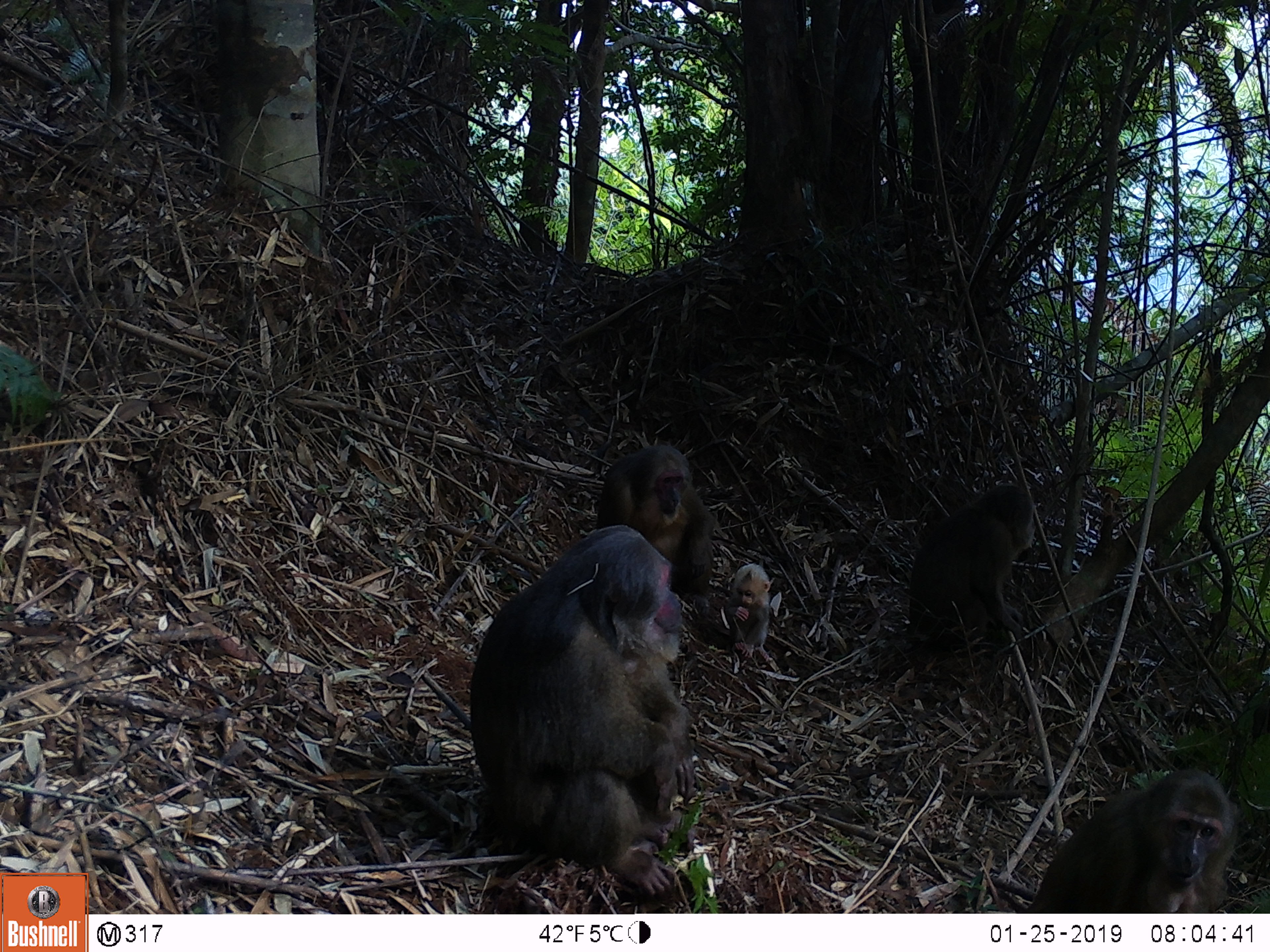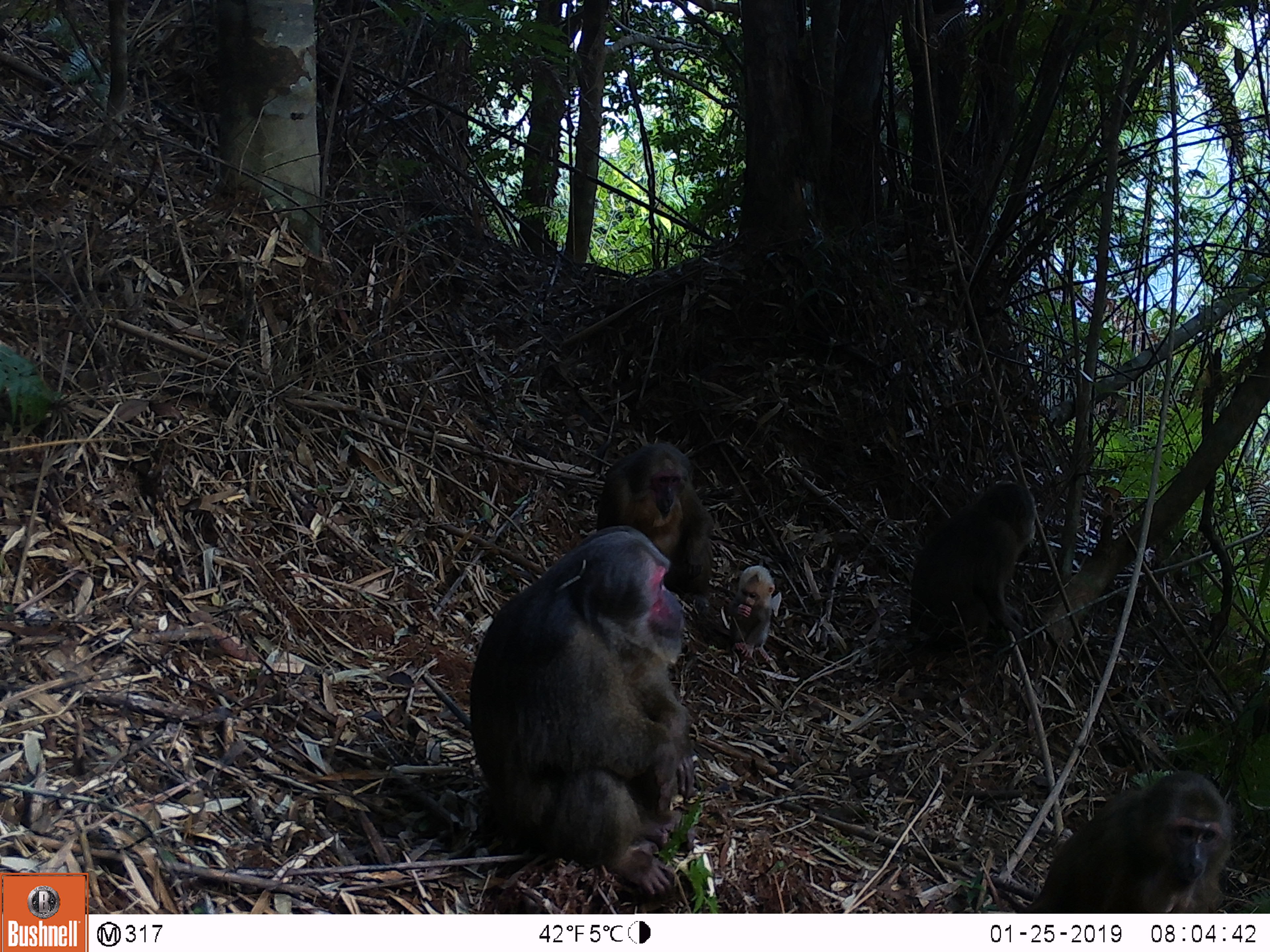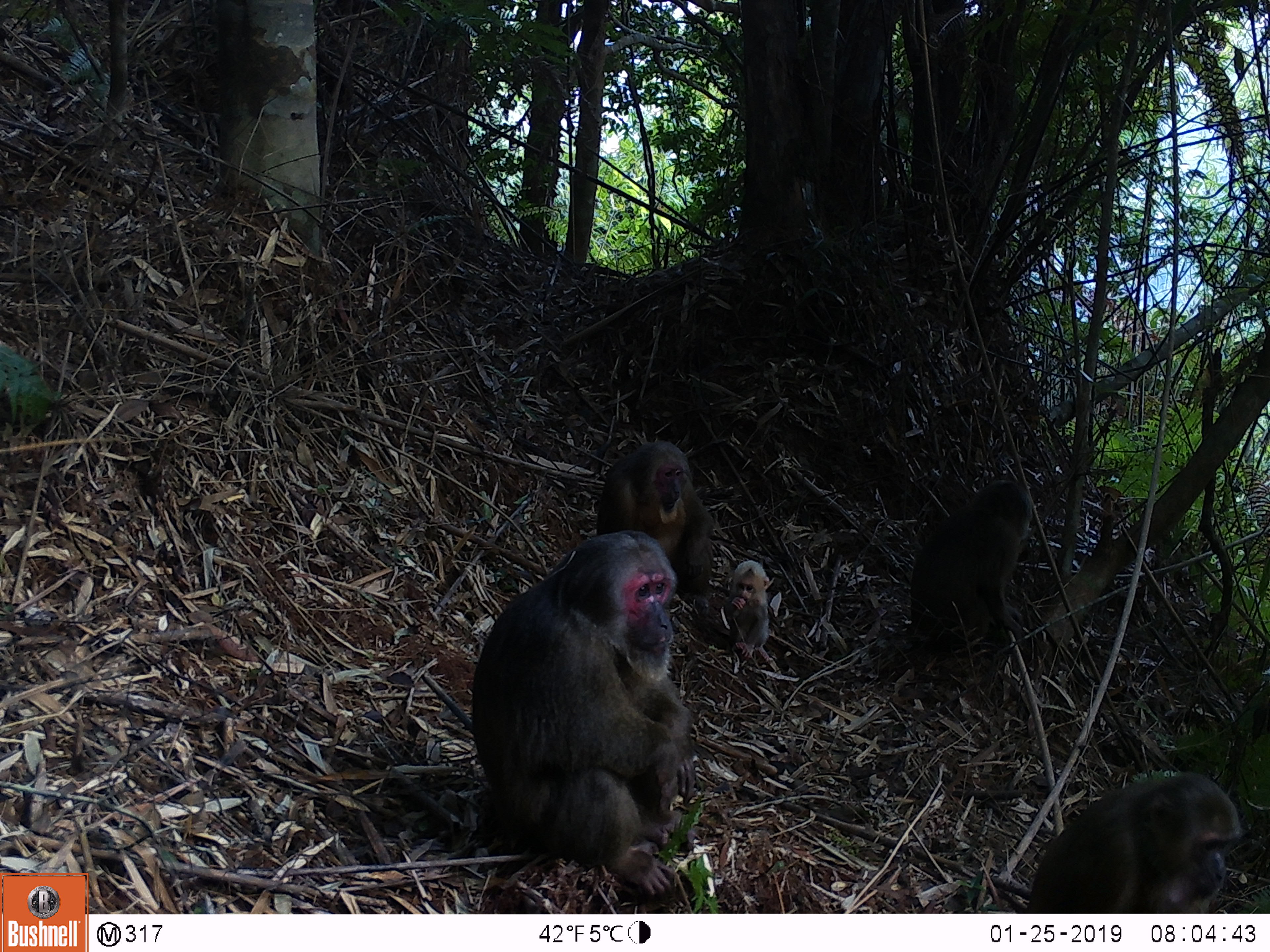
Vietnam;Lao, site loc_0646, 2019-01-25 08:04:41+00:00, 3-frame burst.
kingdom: Animalia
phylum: Chordata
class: Mammalia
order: Primates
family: Cercopithecidae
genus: Macaca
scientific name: Macaca arctoides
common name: stump-tailed macaque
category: stump tailed macaque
Stump tailed macaque (stump-tailed macaque) (Macaca arctoides). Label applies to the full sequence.